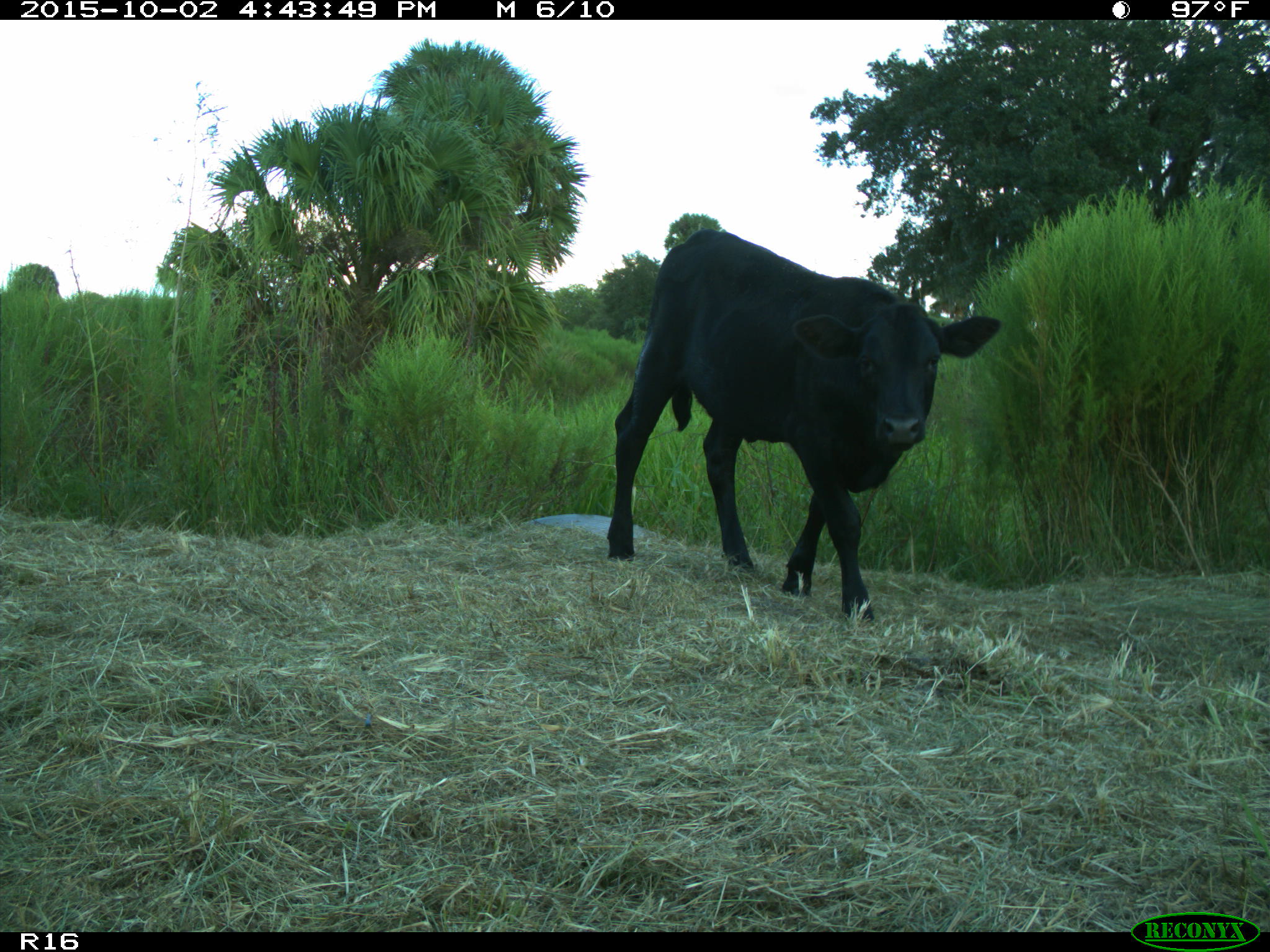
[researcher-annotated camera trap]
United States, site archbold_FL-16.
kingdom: Animalia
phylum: Chordata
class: Mammalia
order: Artiodactyla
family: Bovidae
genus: Bos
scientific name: Bos taurus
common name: domestic cow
Bos taurus (domestic cow).